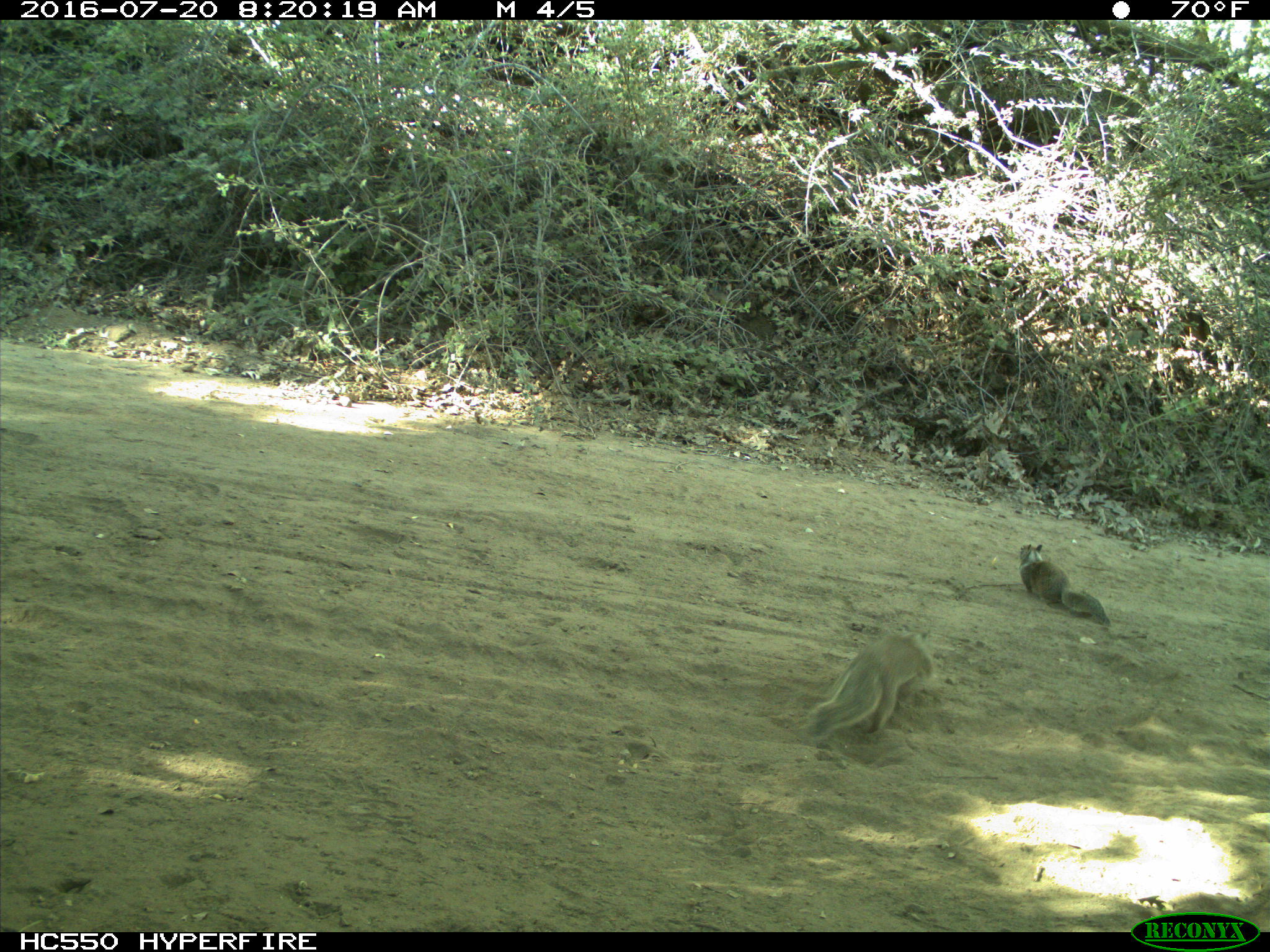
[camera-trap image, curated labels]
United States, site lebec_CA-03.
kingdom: Animalia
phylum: Chordata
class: Mammalia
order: Rodentia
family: Sciuridae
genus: Otospermophilus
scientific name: Otospermophilus beecheyi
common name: california ground squirrel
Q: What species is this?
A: Otospermophilus beecheyi (california ground squirrel).